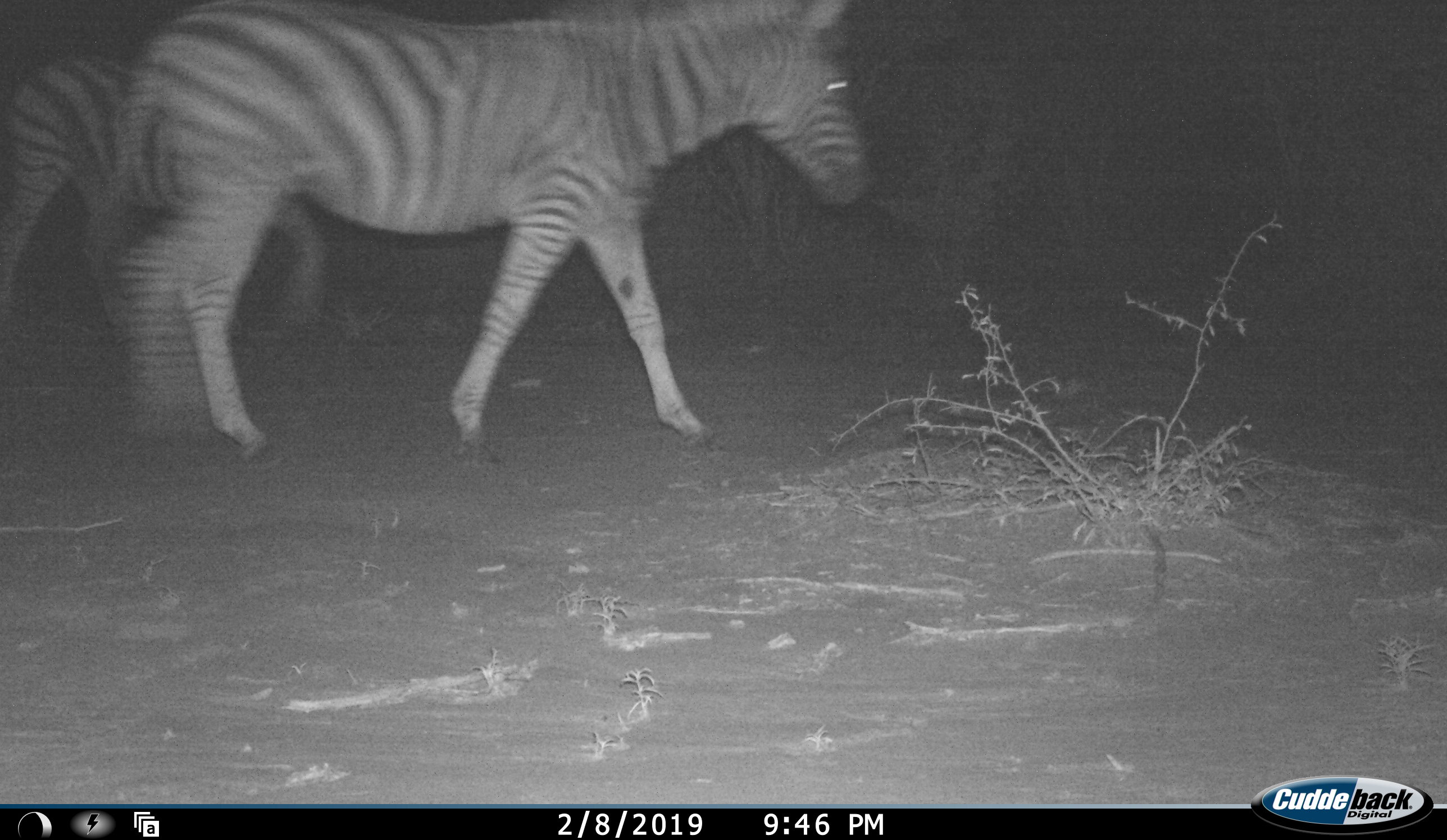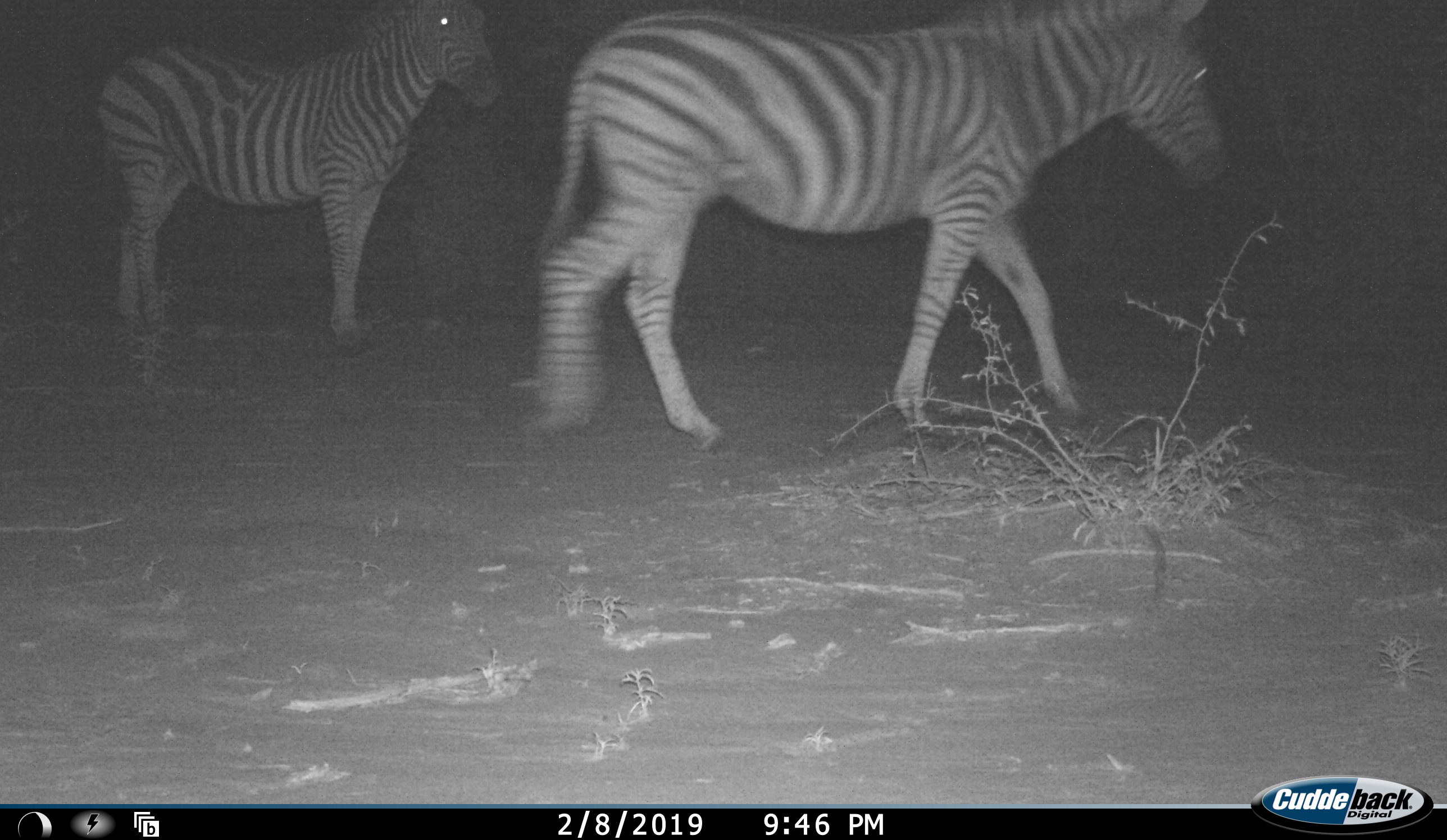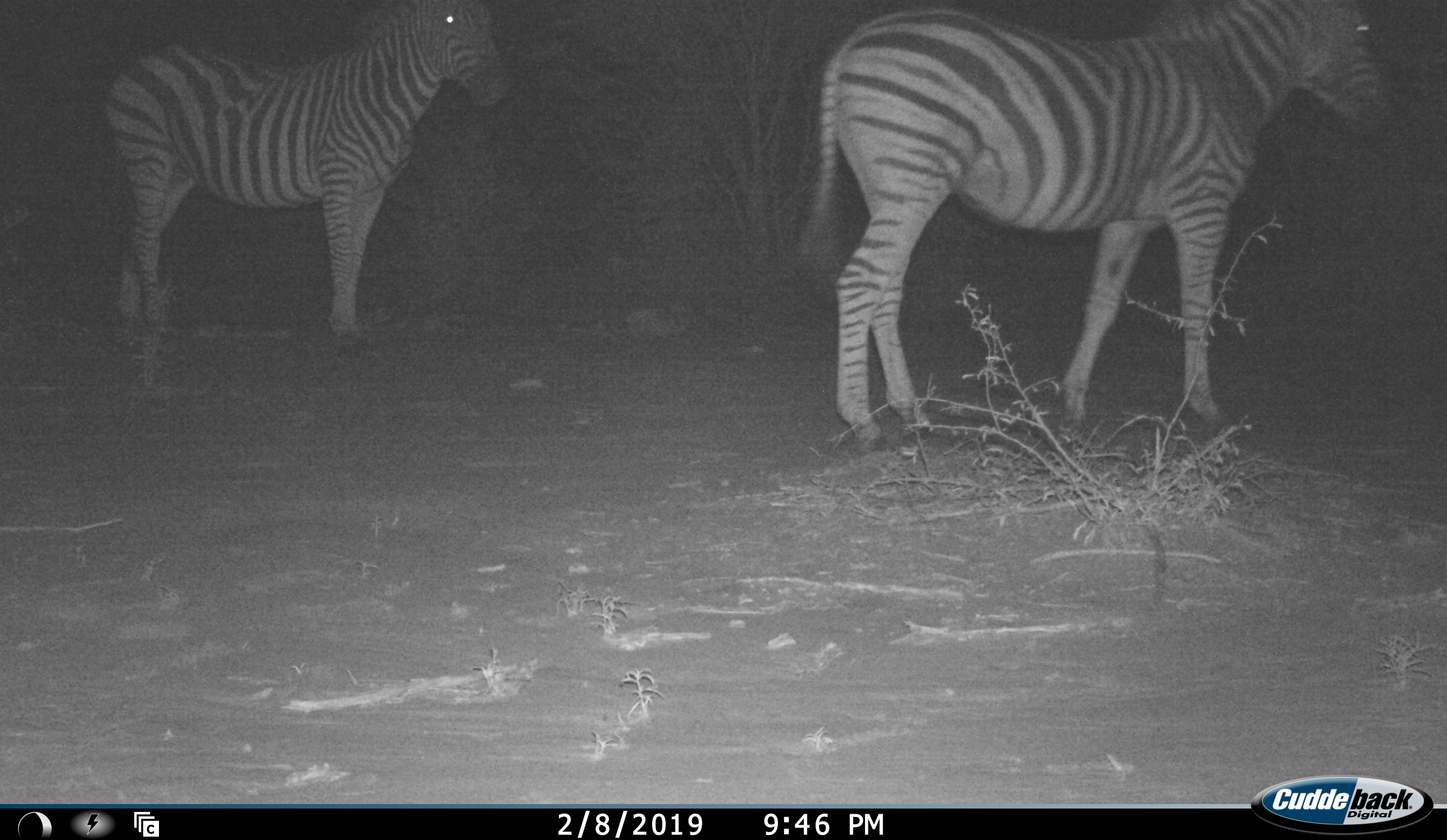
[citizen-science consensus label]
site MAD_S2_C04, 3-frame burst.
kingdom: Animalia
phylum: Chordata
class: Mammalia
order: Perissodactyla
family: Equidae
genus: Equus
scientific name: Equus quagga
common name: plains zebra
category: zebraplains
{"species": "zebraplains (plains zebra) (Equus quagga)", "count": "2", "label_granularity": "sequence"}